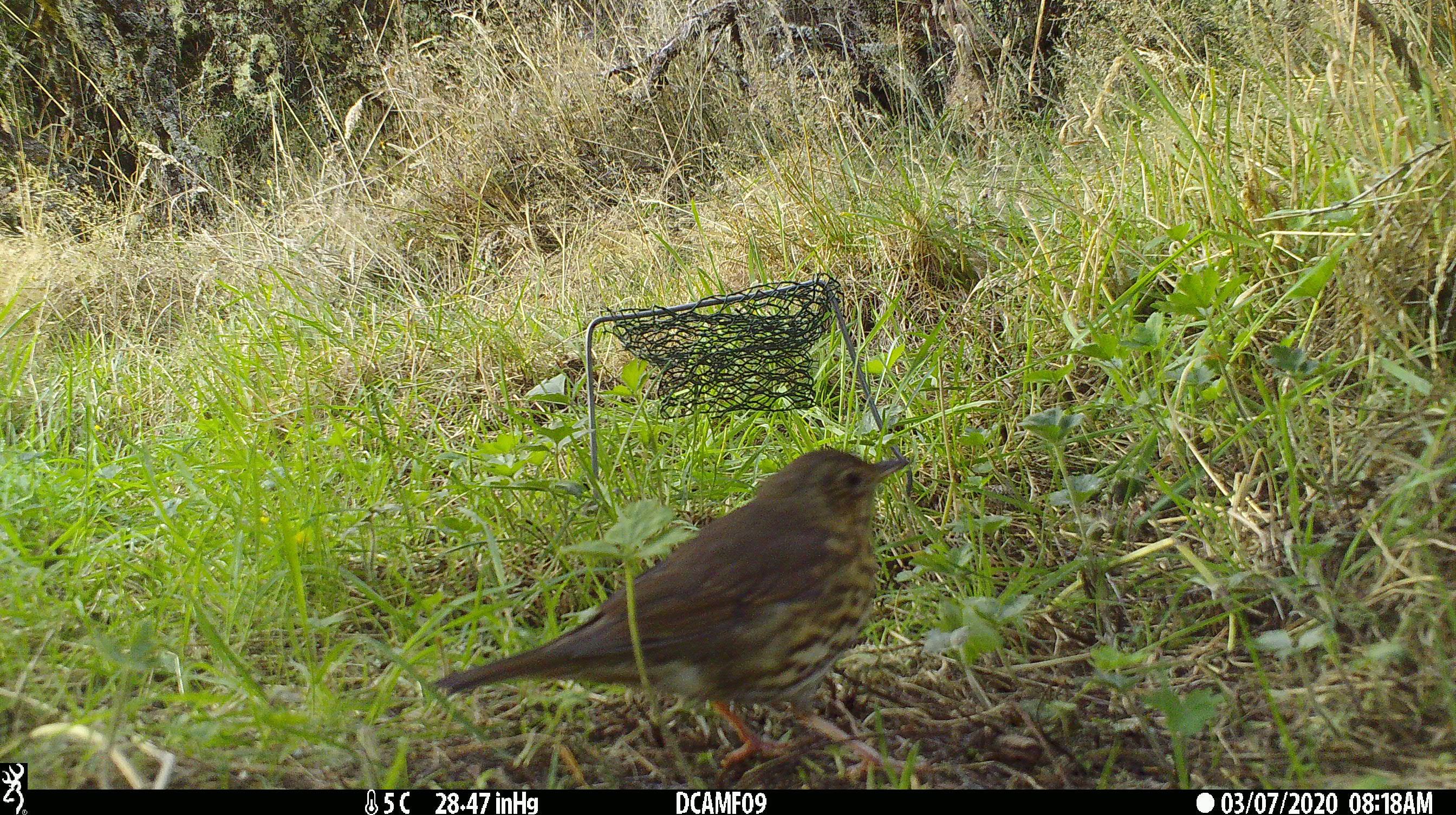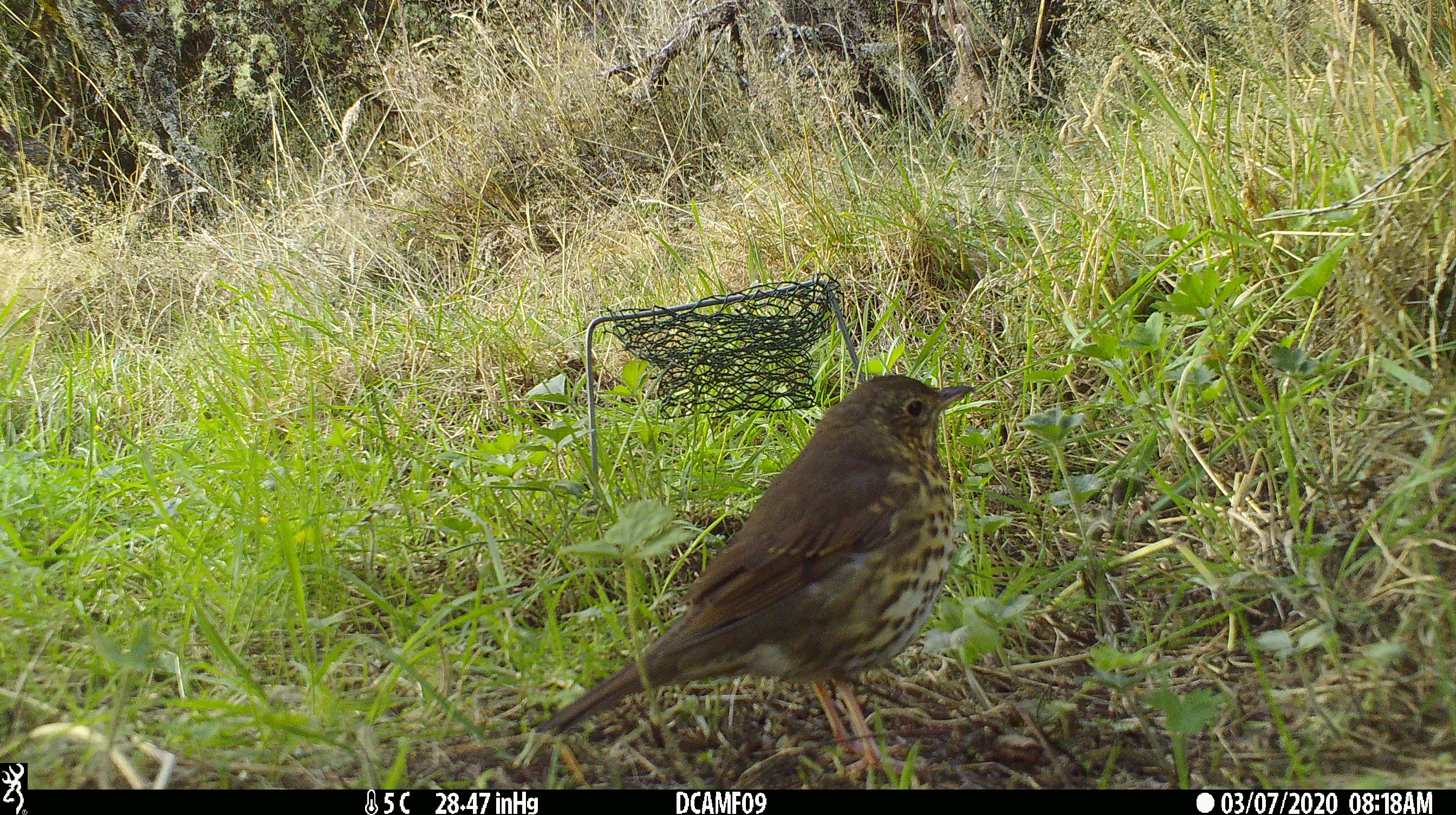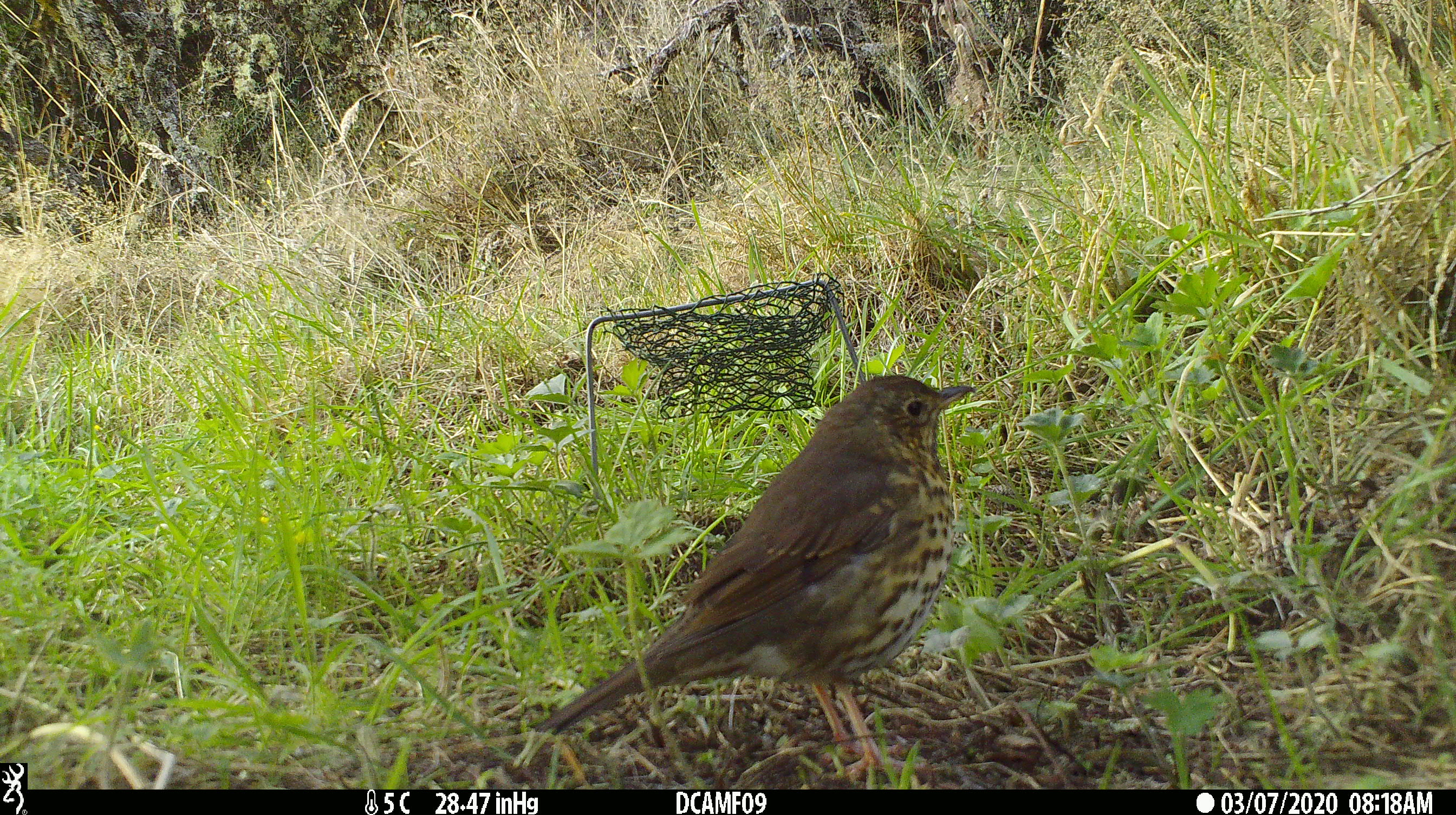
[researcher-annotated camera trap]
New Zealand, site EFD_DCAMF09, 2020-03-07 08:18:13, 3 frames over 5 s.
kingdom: Animalia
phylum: Chordata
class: Aves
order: Passeriformes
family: Turdidae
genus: Turdus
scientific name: Turdus philomelos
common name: song thrush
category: thrush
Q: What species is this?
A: Thrush (song thrush) (Turdus philomelos).